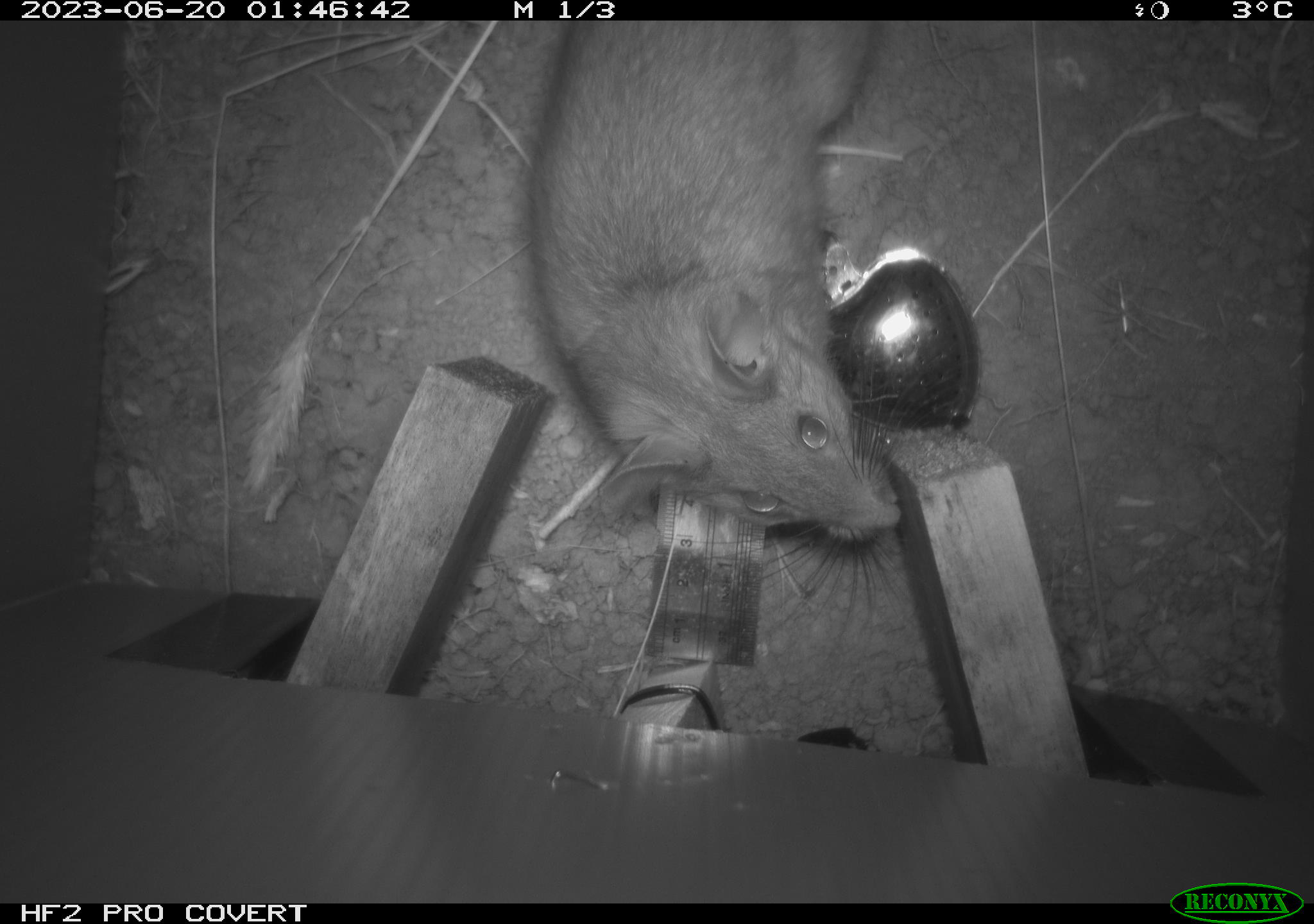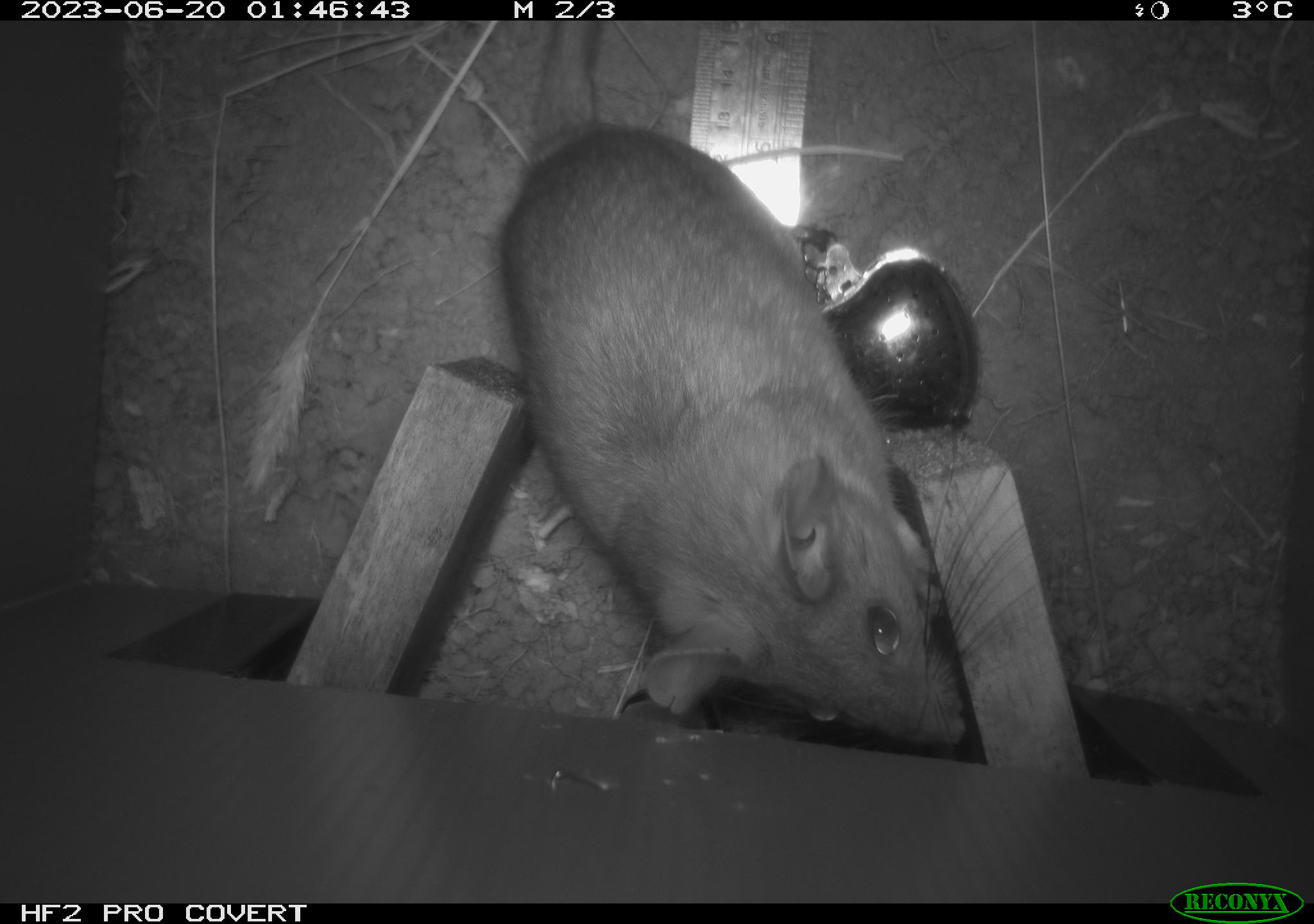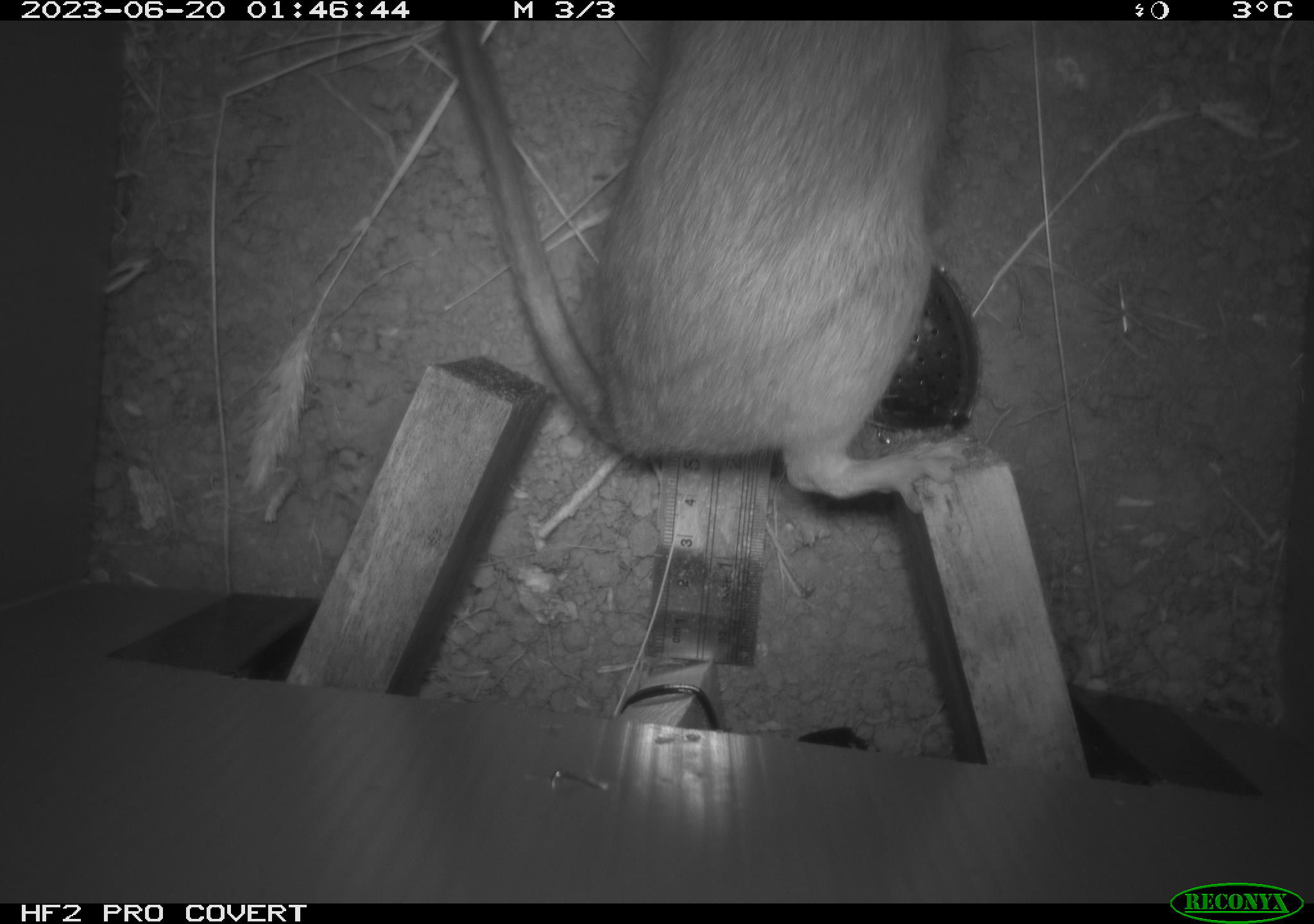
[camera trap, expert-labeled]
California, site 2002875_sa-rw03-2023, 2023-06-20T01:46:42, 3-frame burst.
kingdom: Animalia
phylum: Chordata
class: Mammalia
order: Rodentia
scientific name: Rodentia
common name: mouse species